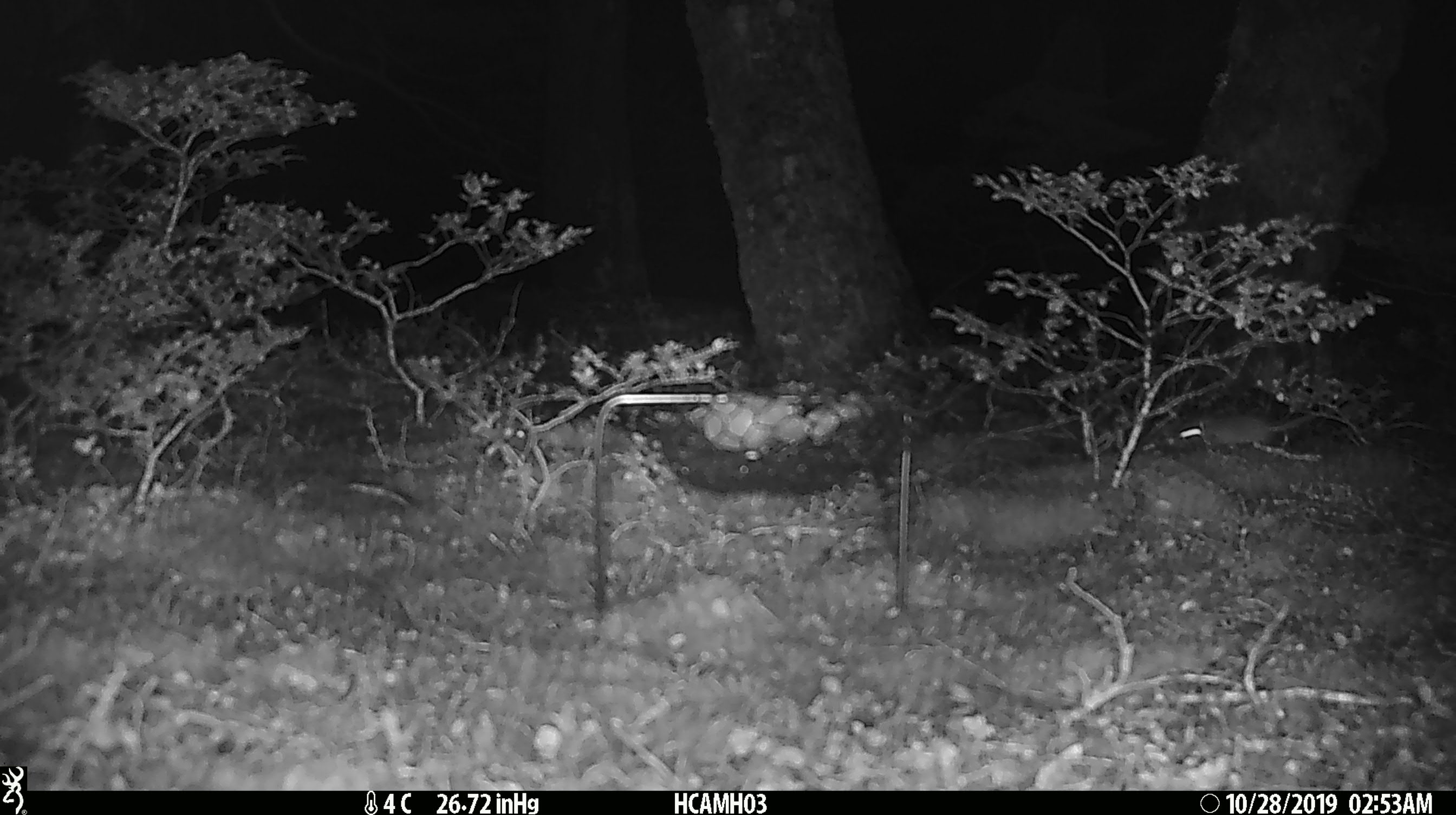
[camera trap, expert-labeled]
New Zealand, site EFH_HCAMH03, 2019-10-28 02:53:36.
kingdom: Animalia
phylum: Chordata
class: Mammalia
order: Rodentia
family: Muridae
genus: Mus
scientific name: Mus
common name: mouse